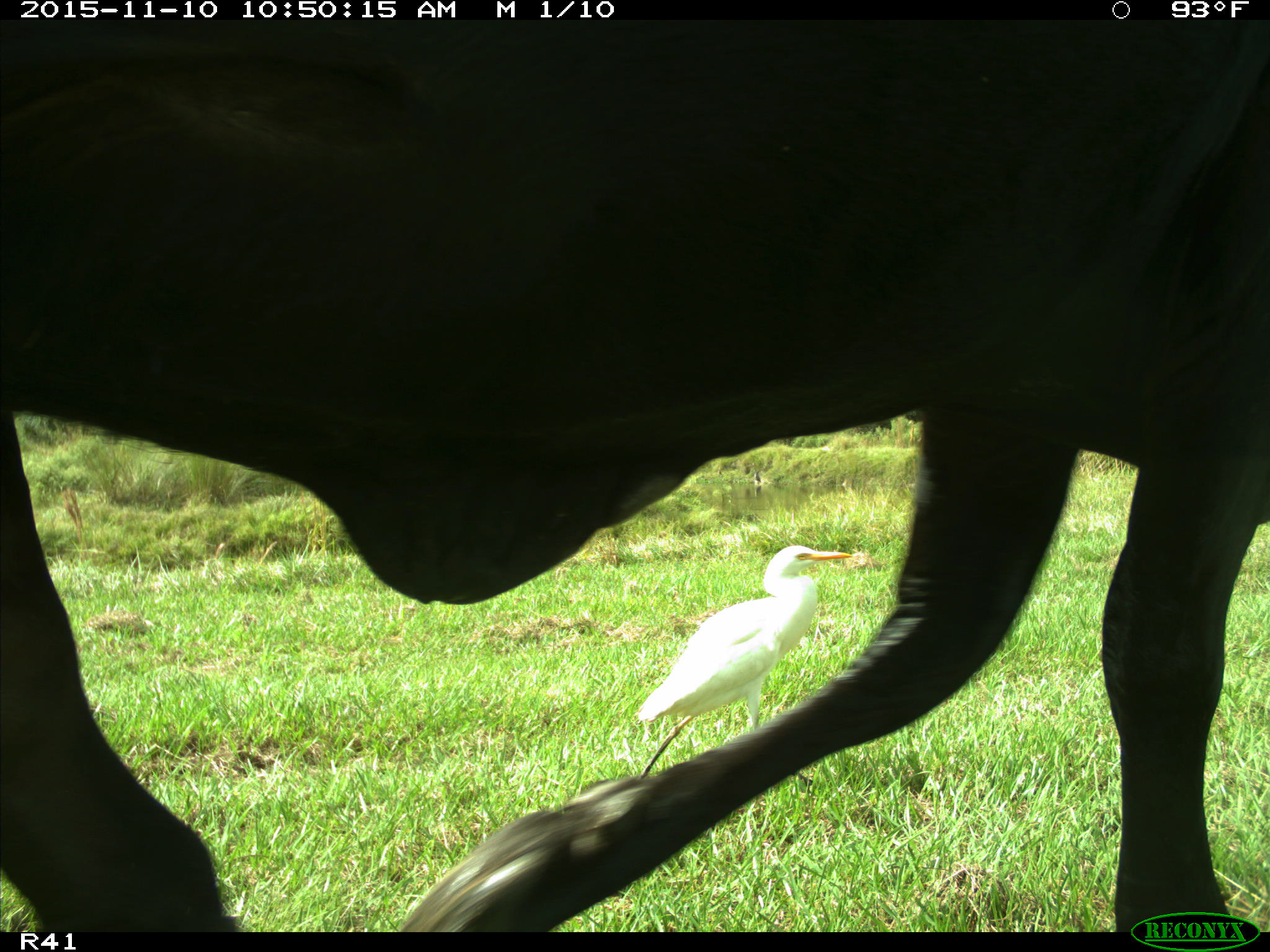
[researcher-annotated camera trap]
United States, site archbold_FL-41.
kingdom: Animalia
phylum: Chordata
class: Mammalia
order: Artiodactyla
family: Bovidae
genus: Bos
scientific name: Bos taurus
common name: domestic cow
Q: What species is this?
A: Bos taurus (domestic cow).